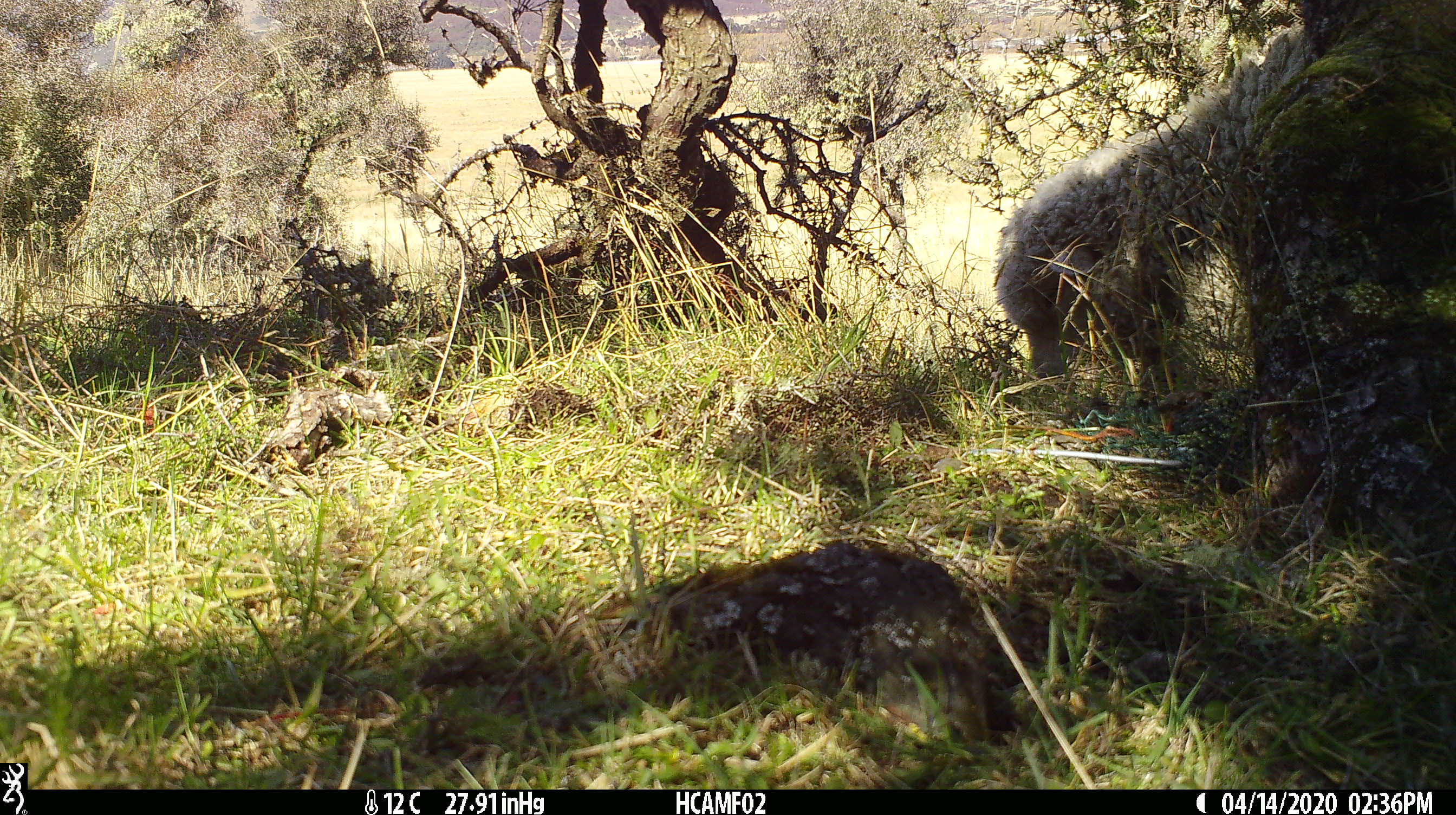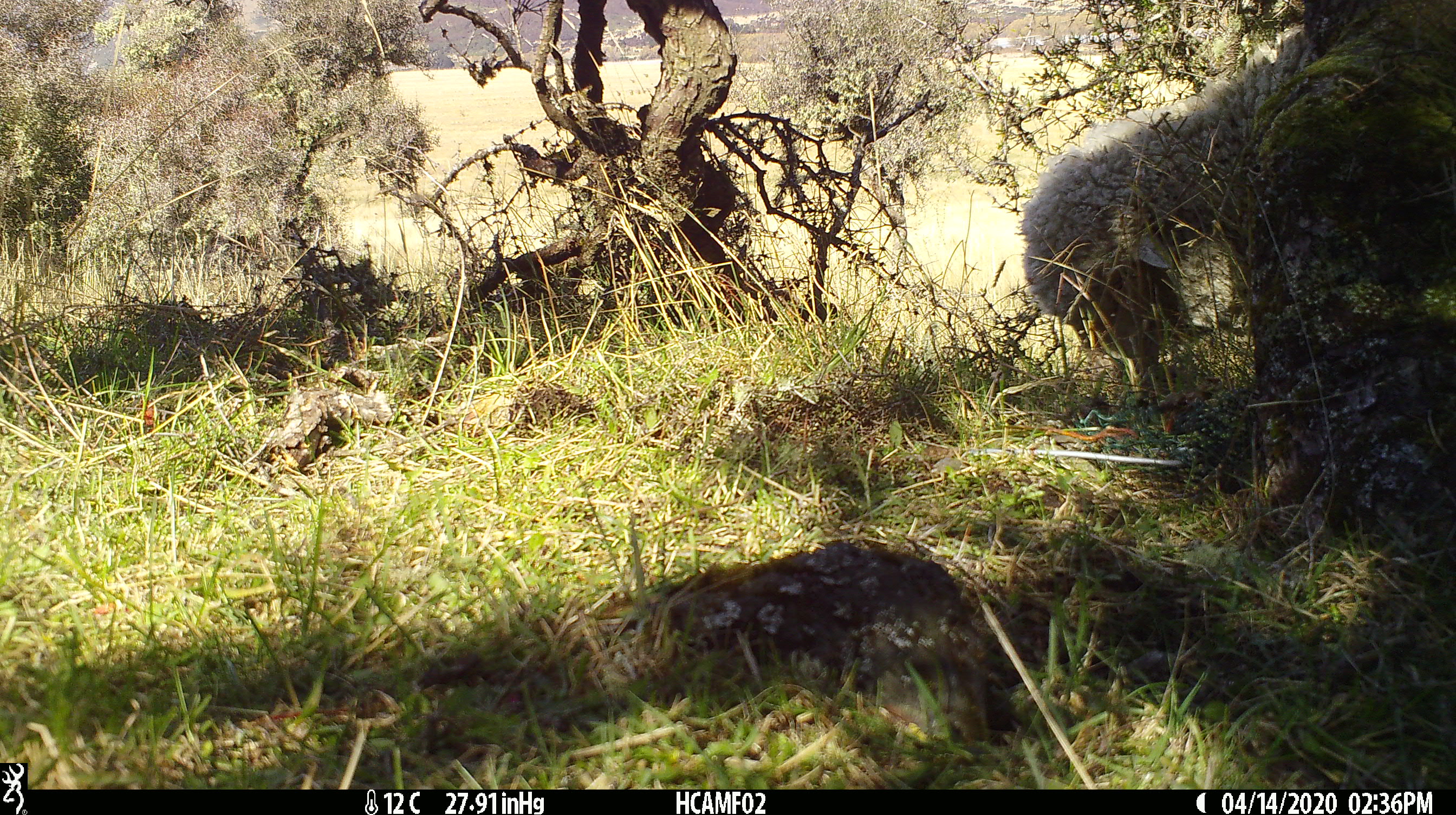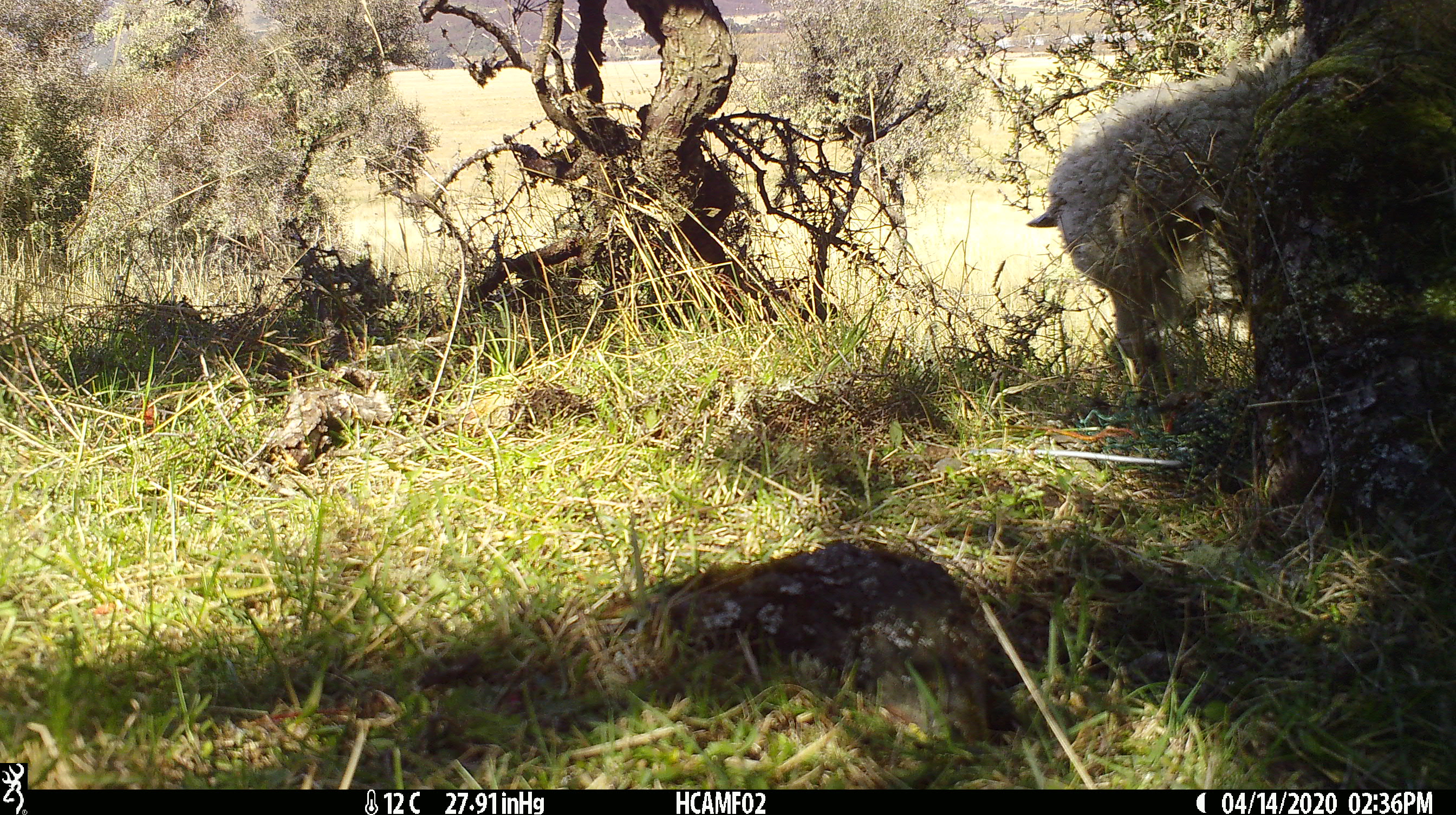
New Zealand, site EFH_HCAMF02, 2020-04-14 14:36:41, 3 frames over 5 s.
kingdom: Animalia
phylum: Chordata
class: Mammalia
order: Artiodactyla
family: Bovidae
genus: Ovis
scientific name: Ovis aries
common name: domestic sheep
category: sheep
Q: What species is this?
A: Sheep (domestic sheep) (Ovis aries).